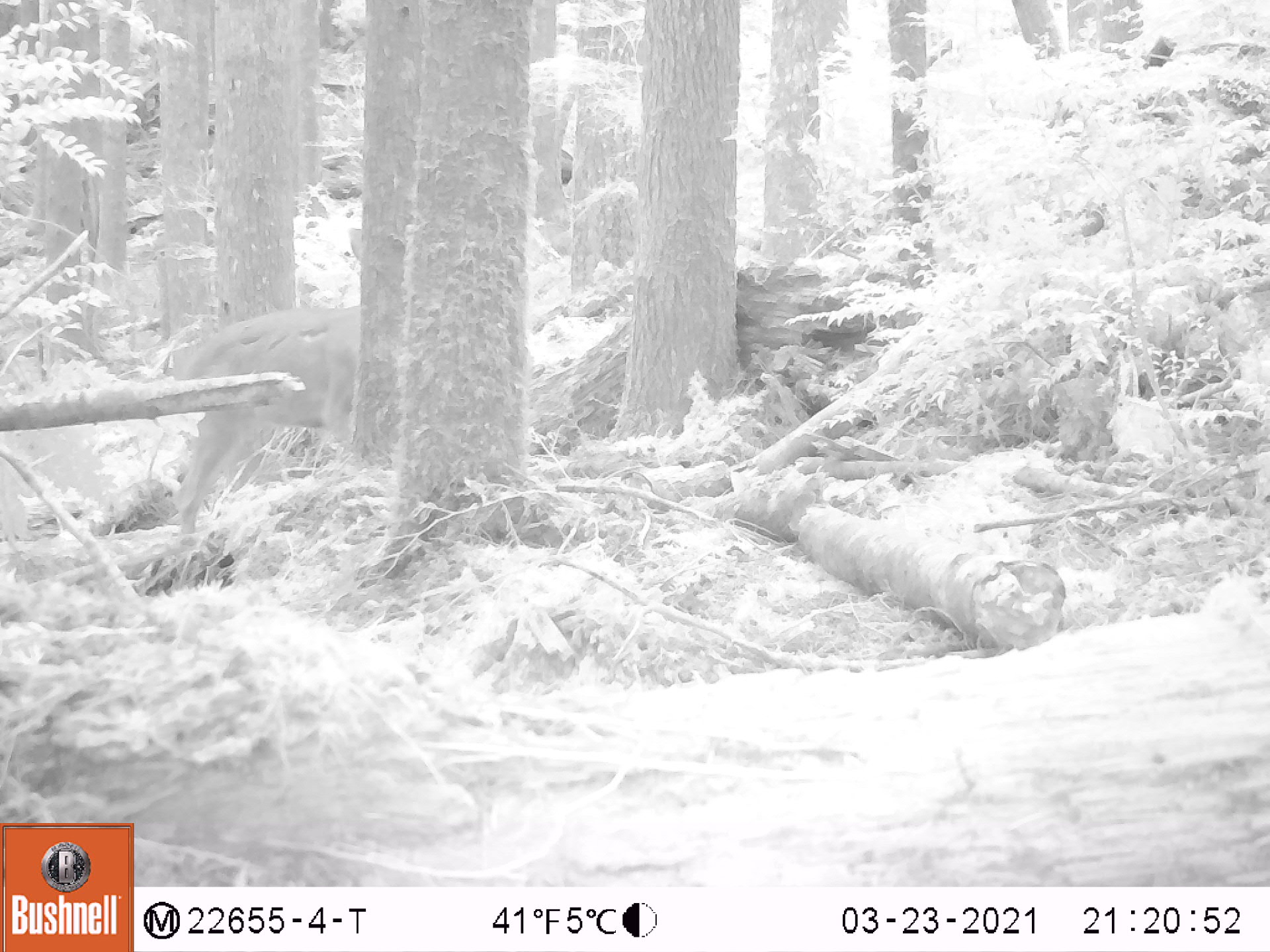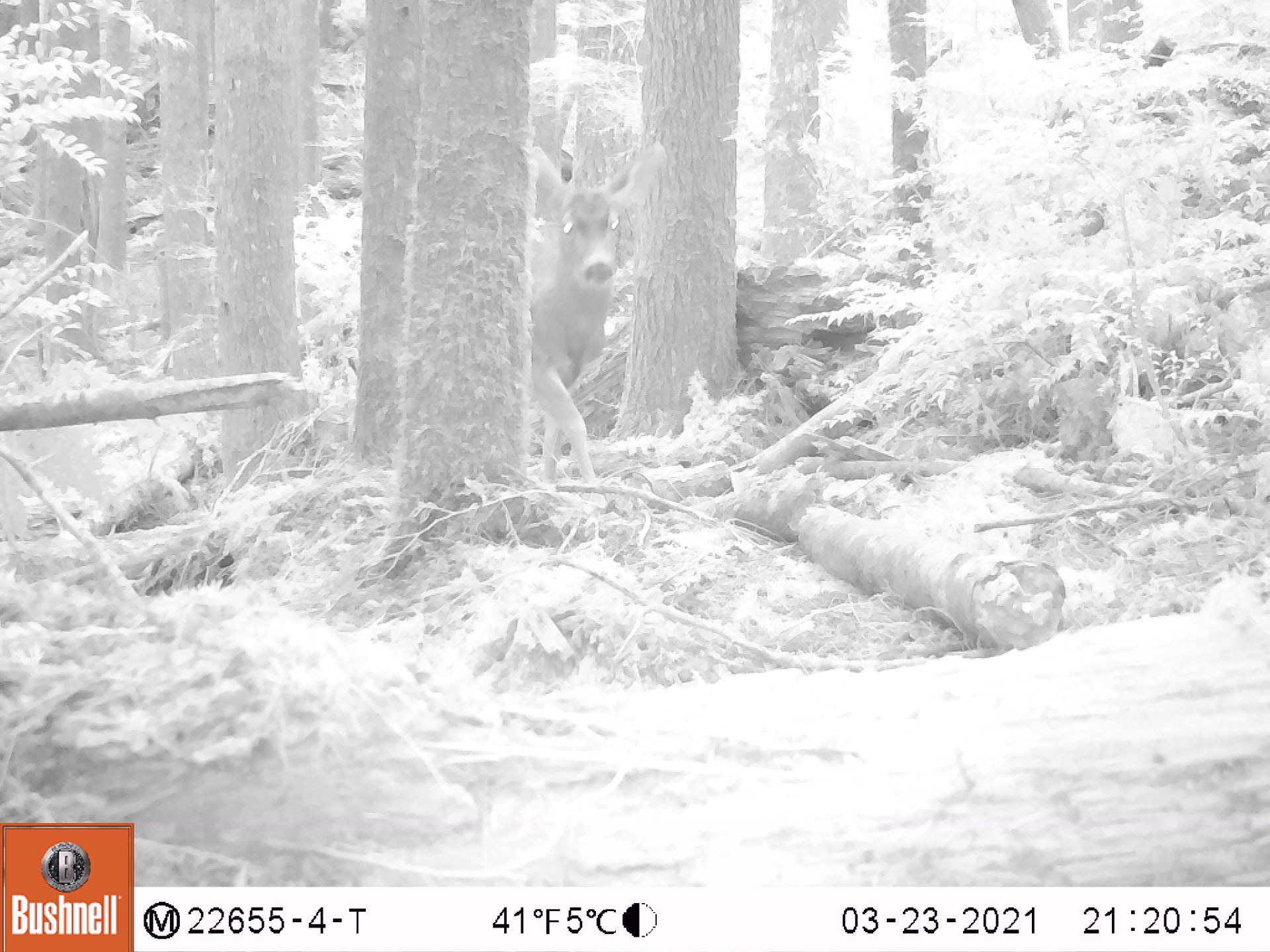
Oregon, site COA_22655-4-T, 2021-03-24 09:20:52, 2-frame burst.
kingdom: Animalia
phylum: Chordata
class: Mammalia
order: Artiodactyla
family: Cervidae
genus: Odocoileus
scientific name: Odocoileus hemionus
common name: black-tailed deer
Black-tailed deer (Odocoileus hemionus).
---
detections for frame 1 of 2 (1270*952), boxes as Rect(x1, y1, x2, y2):
black-tailed deer: Rect(171, 215, 377, 540)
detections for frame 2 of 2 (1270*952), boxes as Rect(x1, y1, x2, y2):
black-tailed deer: Rect(492, 124, 678, 500)